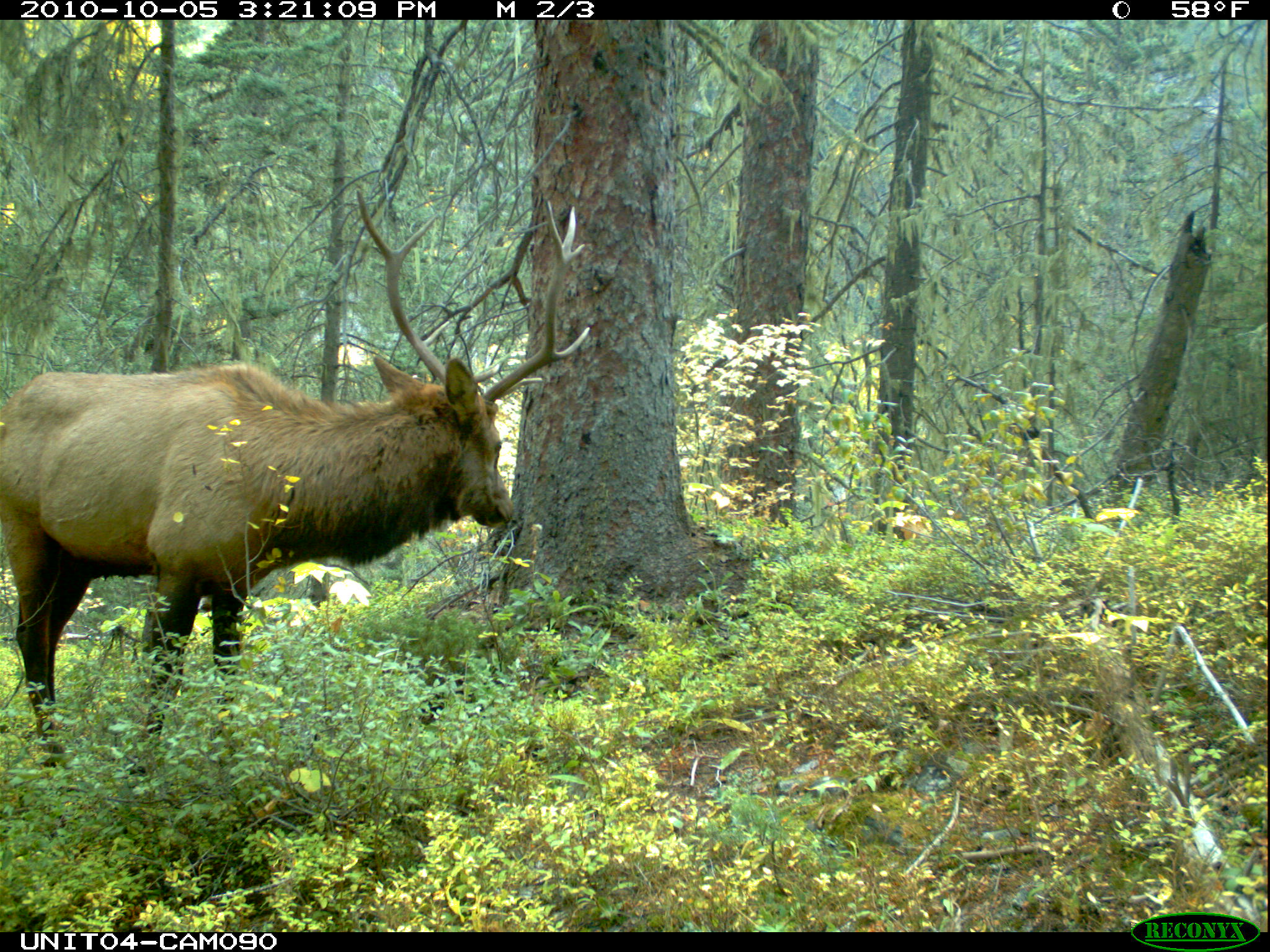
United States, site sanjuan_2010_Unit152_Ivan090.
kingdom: Animalia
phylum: Chordata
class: Mammalia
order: Artiodactyla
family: Cervidae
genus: Cervus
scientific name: Cervus elaphus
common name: red deer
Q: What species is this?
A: Cervus elaphus (red deer).